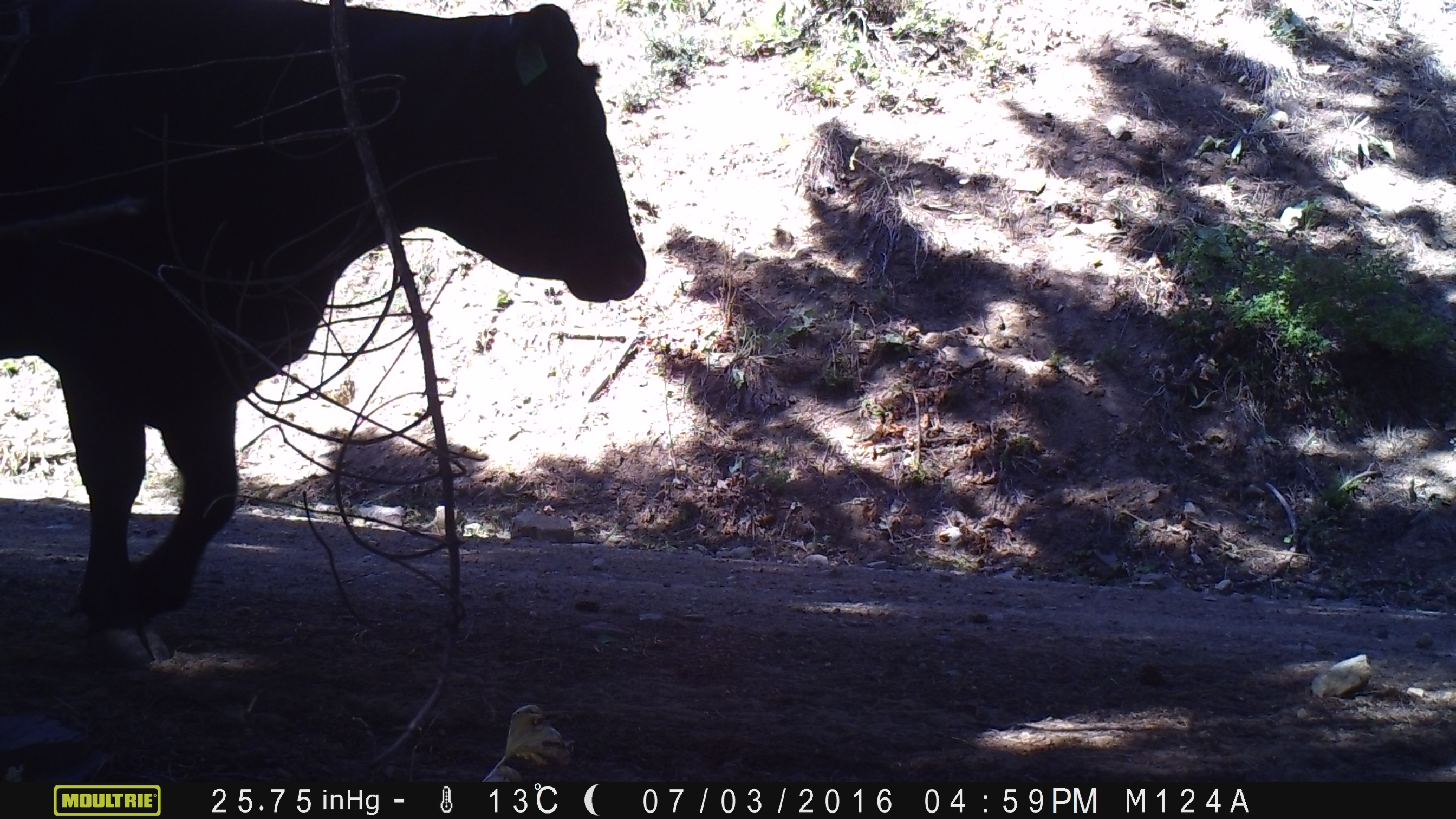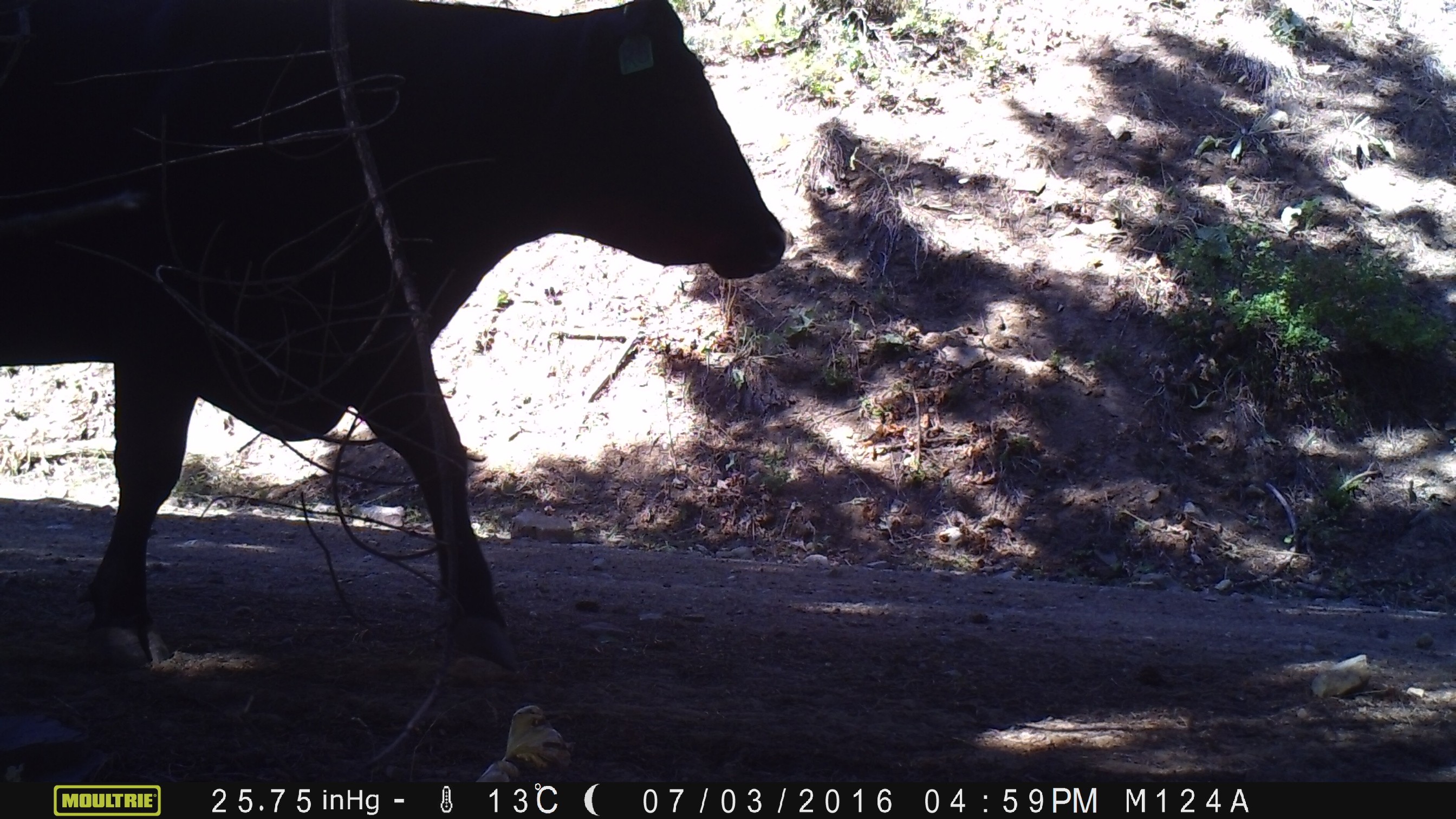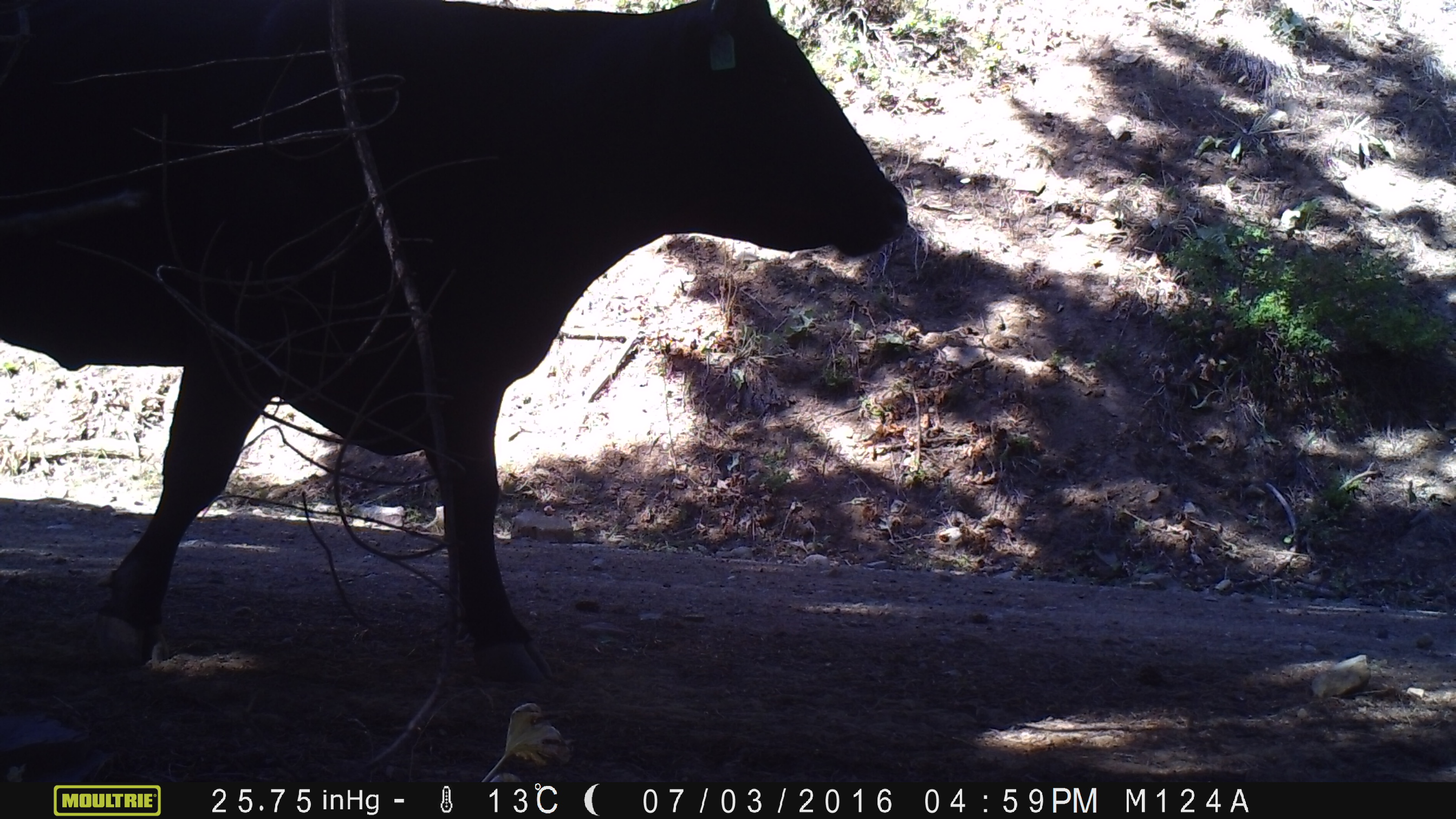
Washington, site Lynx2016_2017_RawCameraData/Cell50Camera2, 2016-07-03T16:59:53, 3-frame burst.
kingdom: Animalia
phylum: Chordata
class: Mammalia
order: Artiodactyla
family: Bovidae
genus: Bos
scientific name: Bos taurus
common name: domestic cattle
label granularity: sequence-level